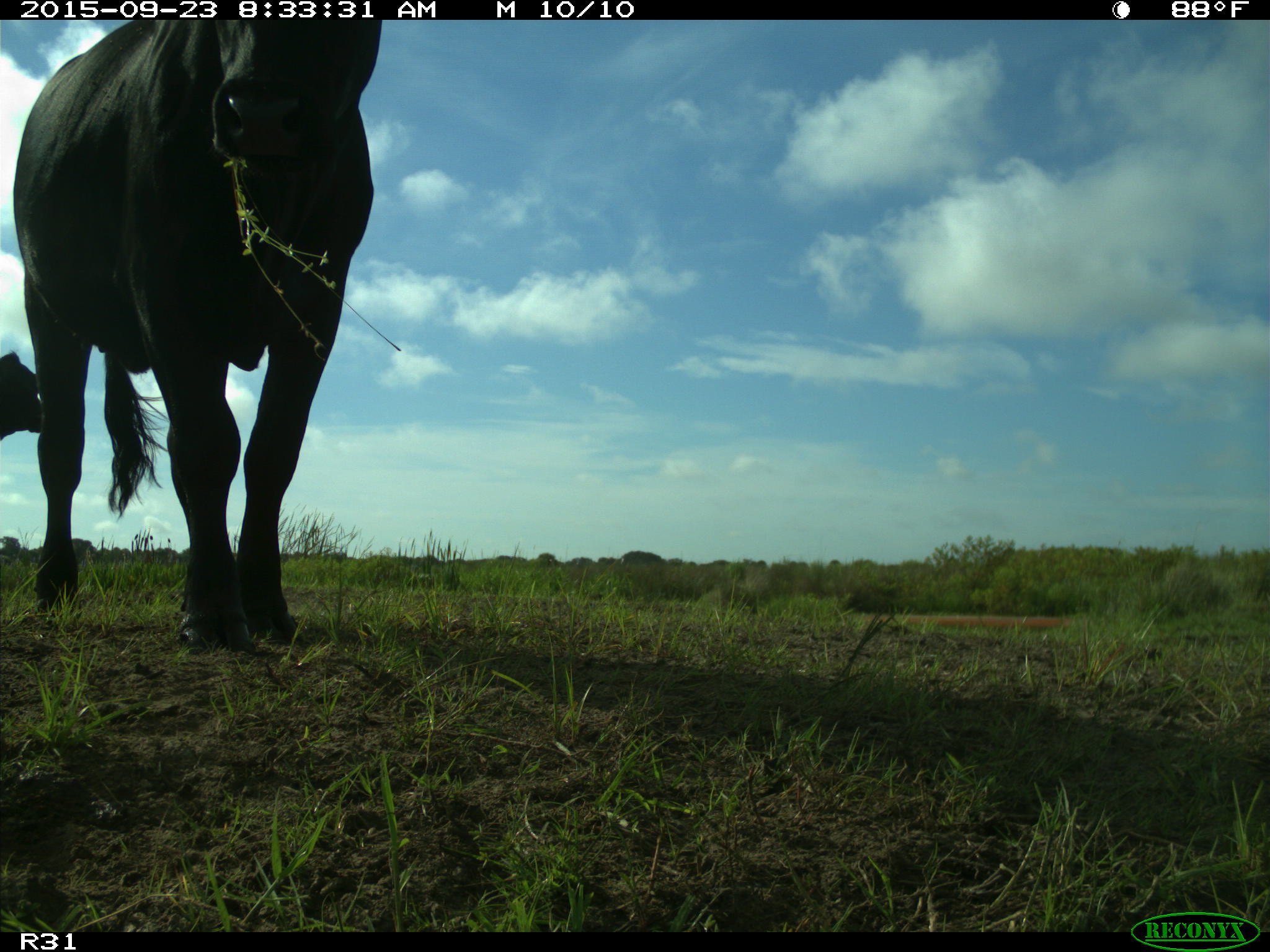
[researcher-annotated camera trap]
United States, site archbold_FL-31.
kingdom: Animalia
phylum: Chordata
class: Mammalia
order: Artiodactyla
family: Bovidae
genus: Bos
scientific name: Bos taurus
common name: domestic cow